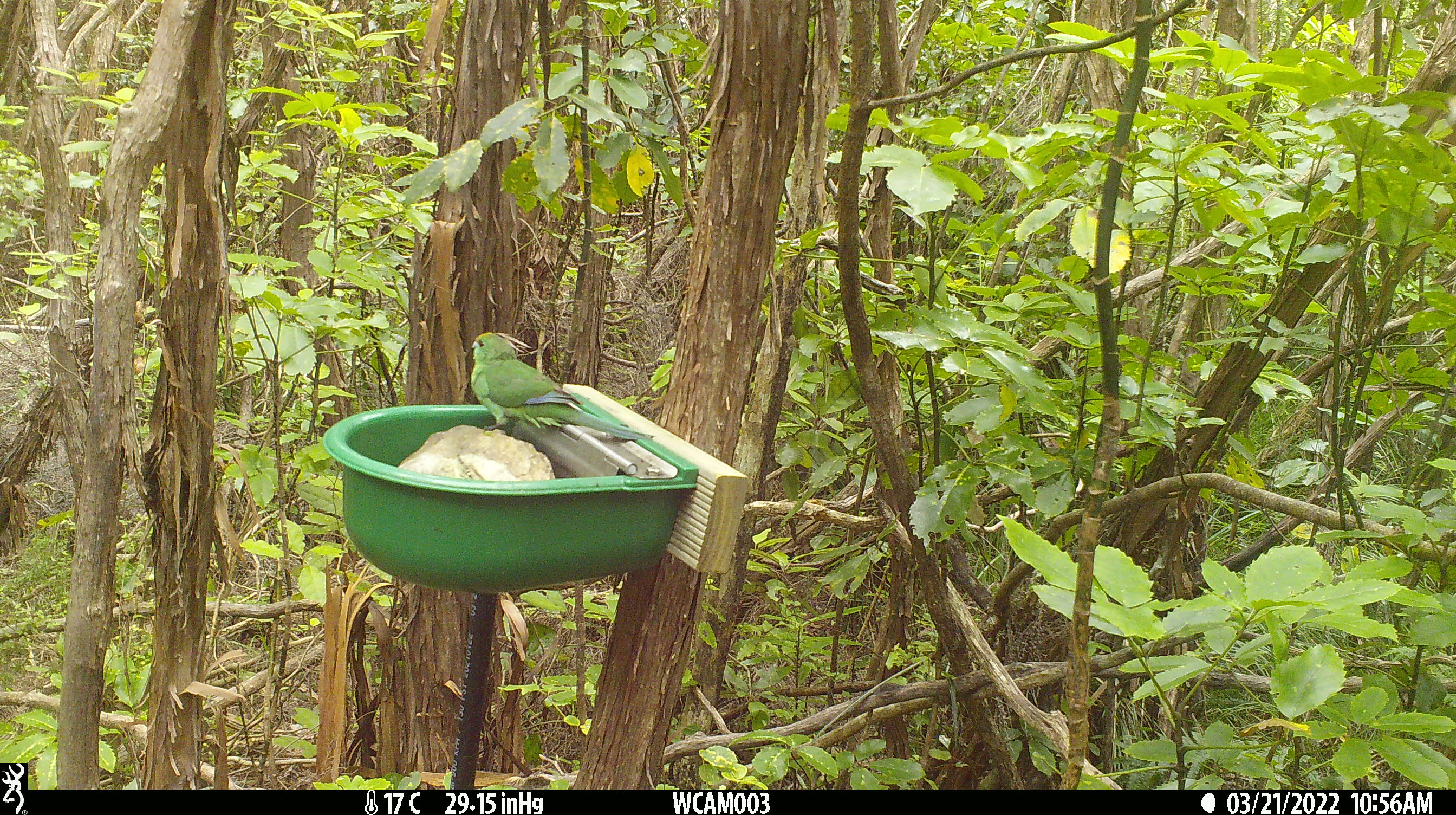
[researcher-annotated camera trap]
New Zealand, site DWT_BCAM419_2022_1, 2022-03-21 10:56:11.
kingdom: Animalia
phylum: Chordata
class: Aves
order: Psittaciformes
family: Psittaculidae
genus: Cyanoramphus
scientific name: Cyanoramphus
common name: parakeet